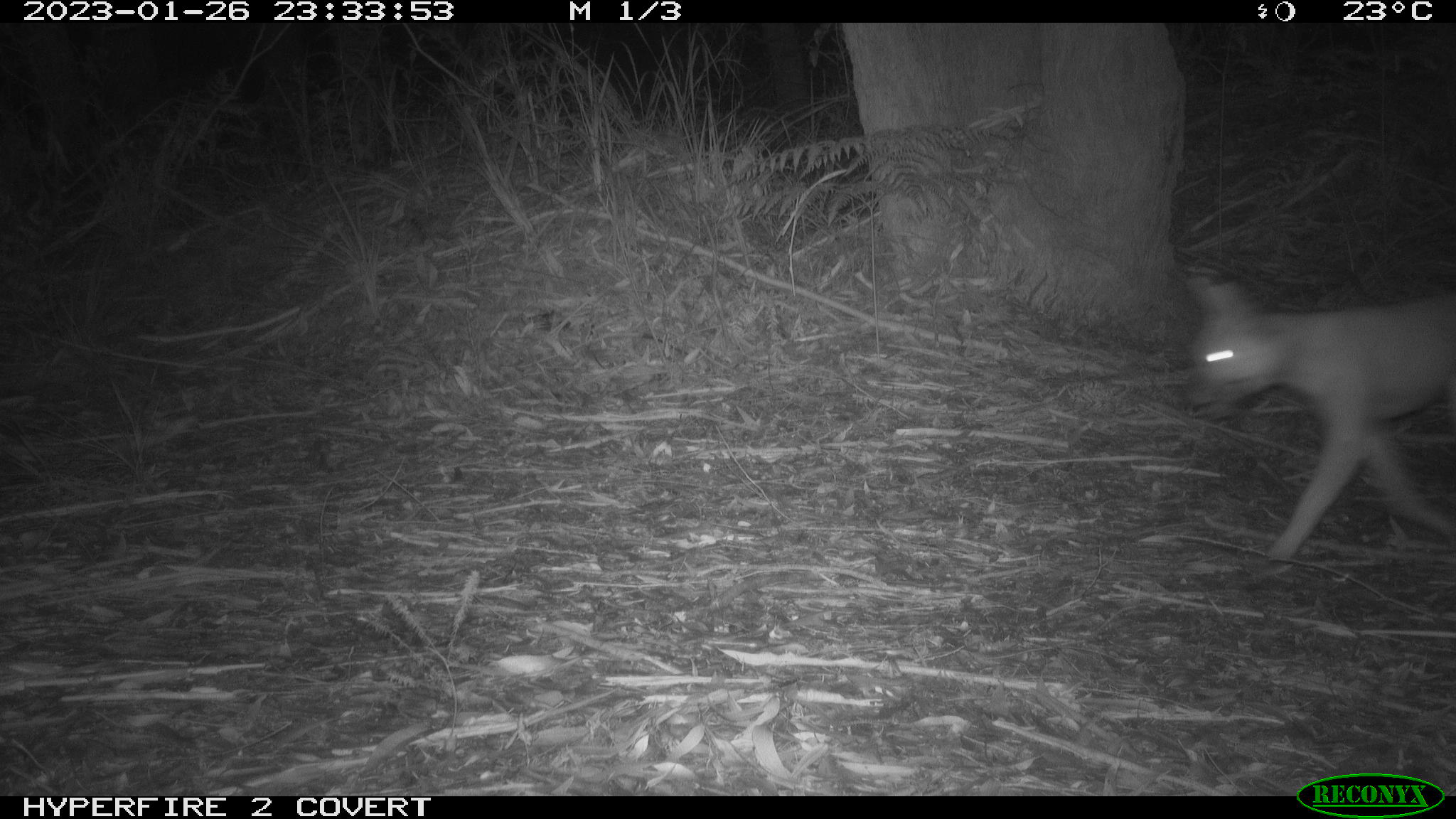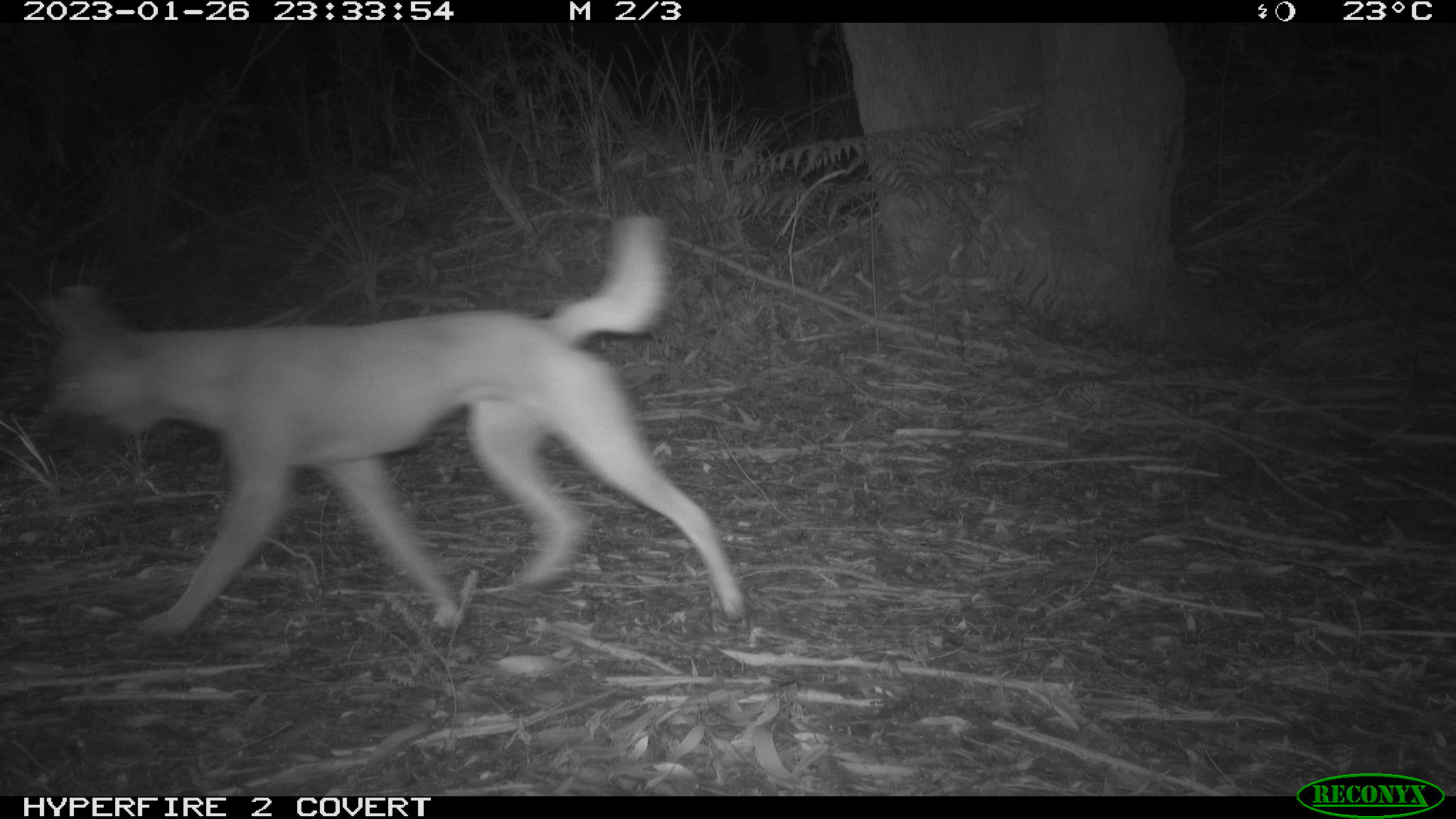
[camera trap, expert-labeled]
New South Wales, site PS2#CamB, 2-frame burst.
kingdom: Animalia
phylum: Chordata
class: Mammalia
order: Carnivora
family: Canidae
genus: Canis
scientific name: Canis familiaris dingo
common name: dingo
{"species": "dingo (Canis familiaris dingo)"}